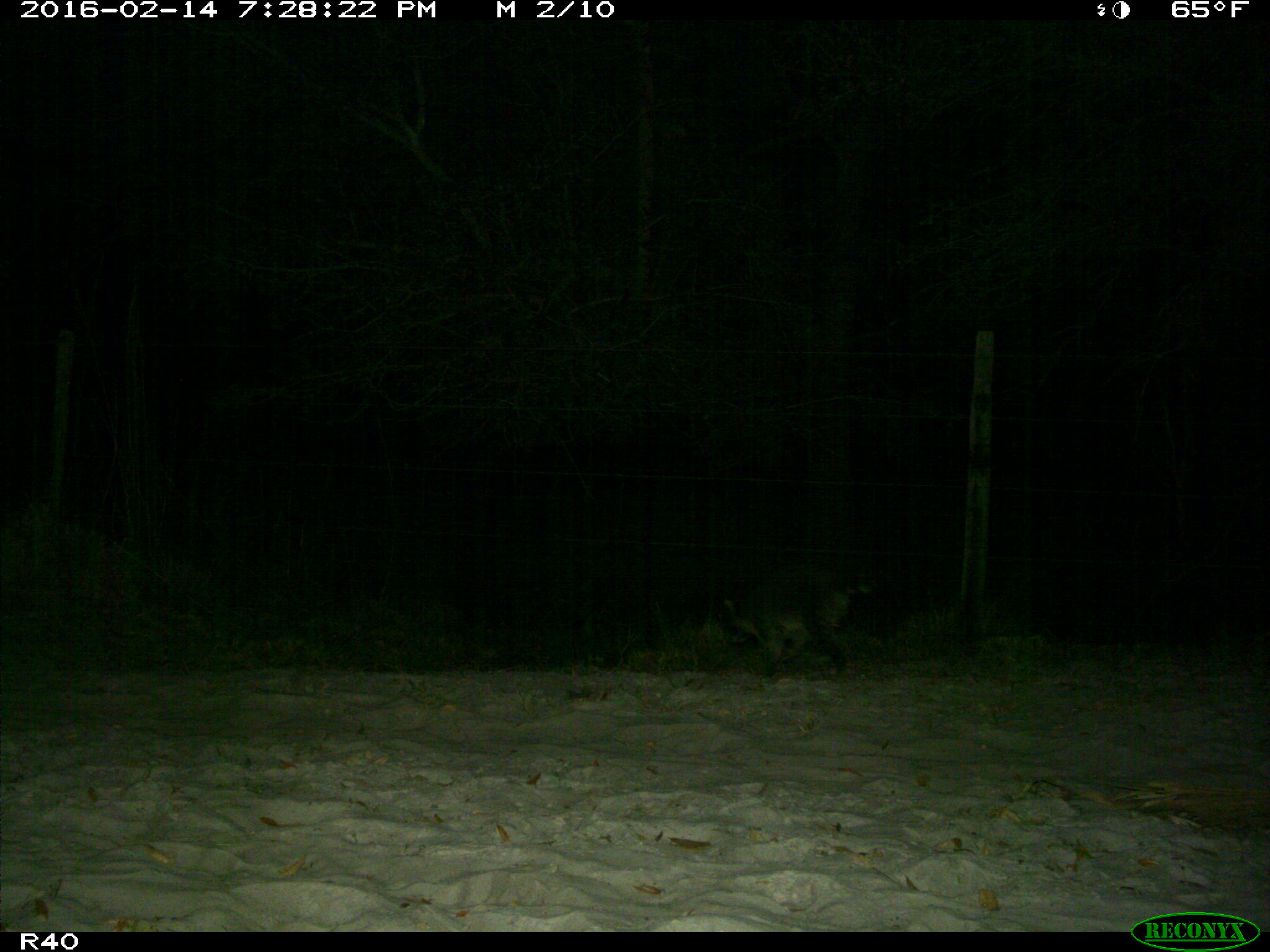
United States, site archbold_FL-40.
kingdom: Animalia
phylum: Chordata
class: Mammalia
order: Carnivora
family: Procyonidae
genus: Procyon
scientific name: Procyon lotor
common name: common raccoon